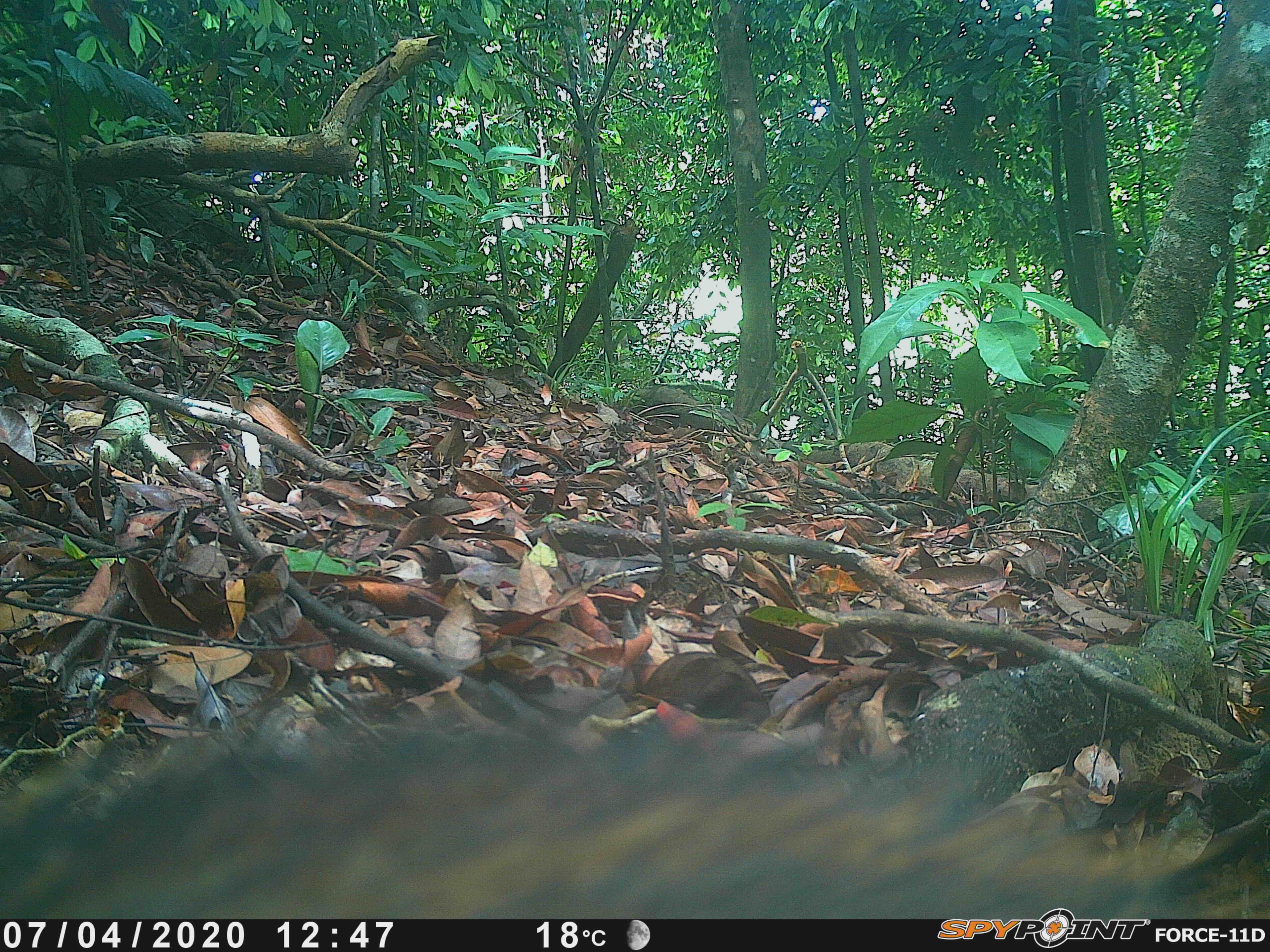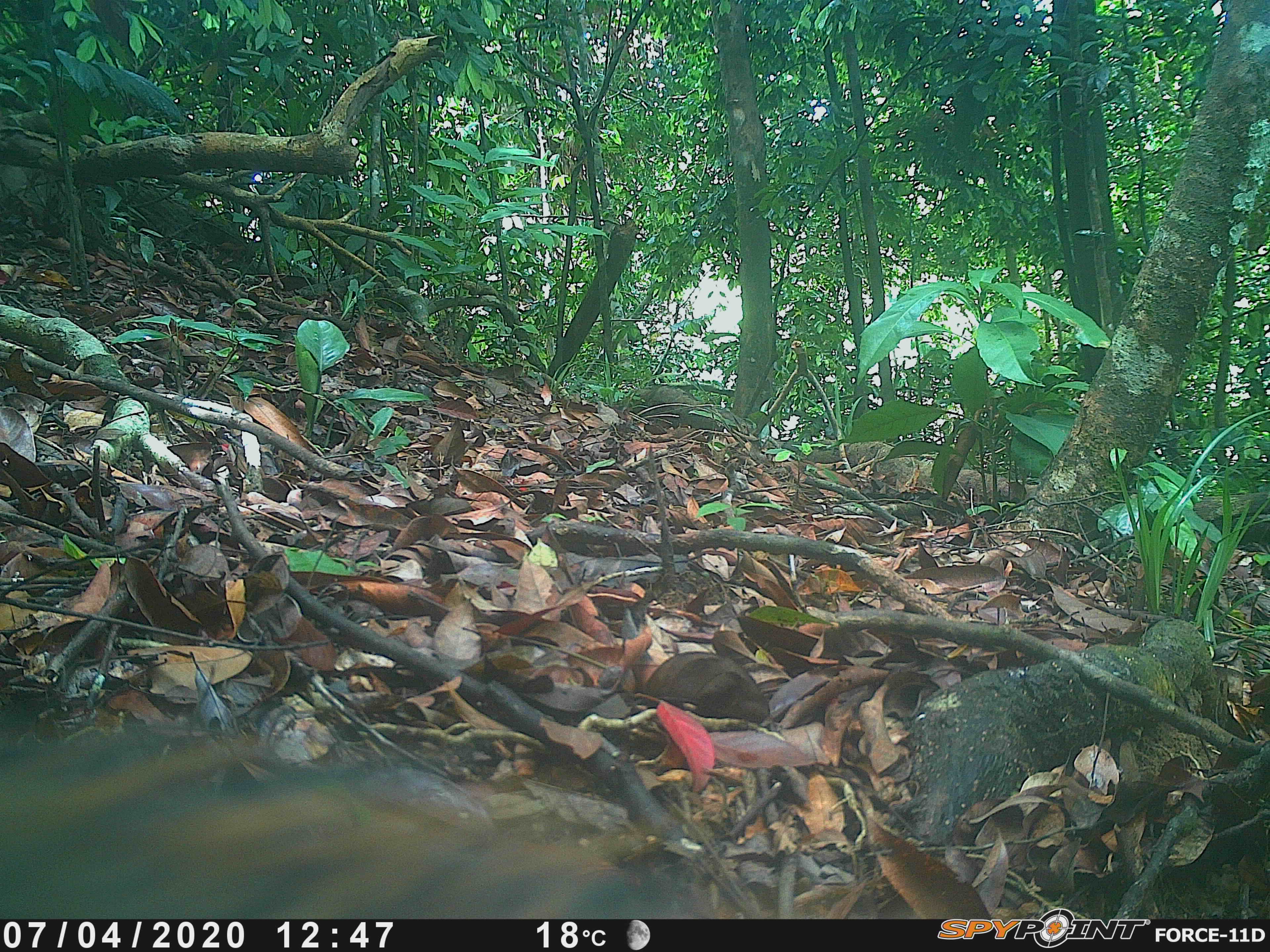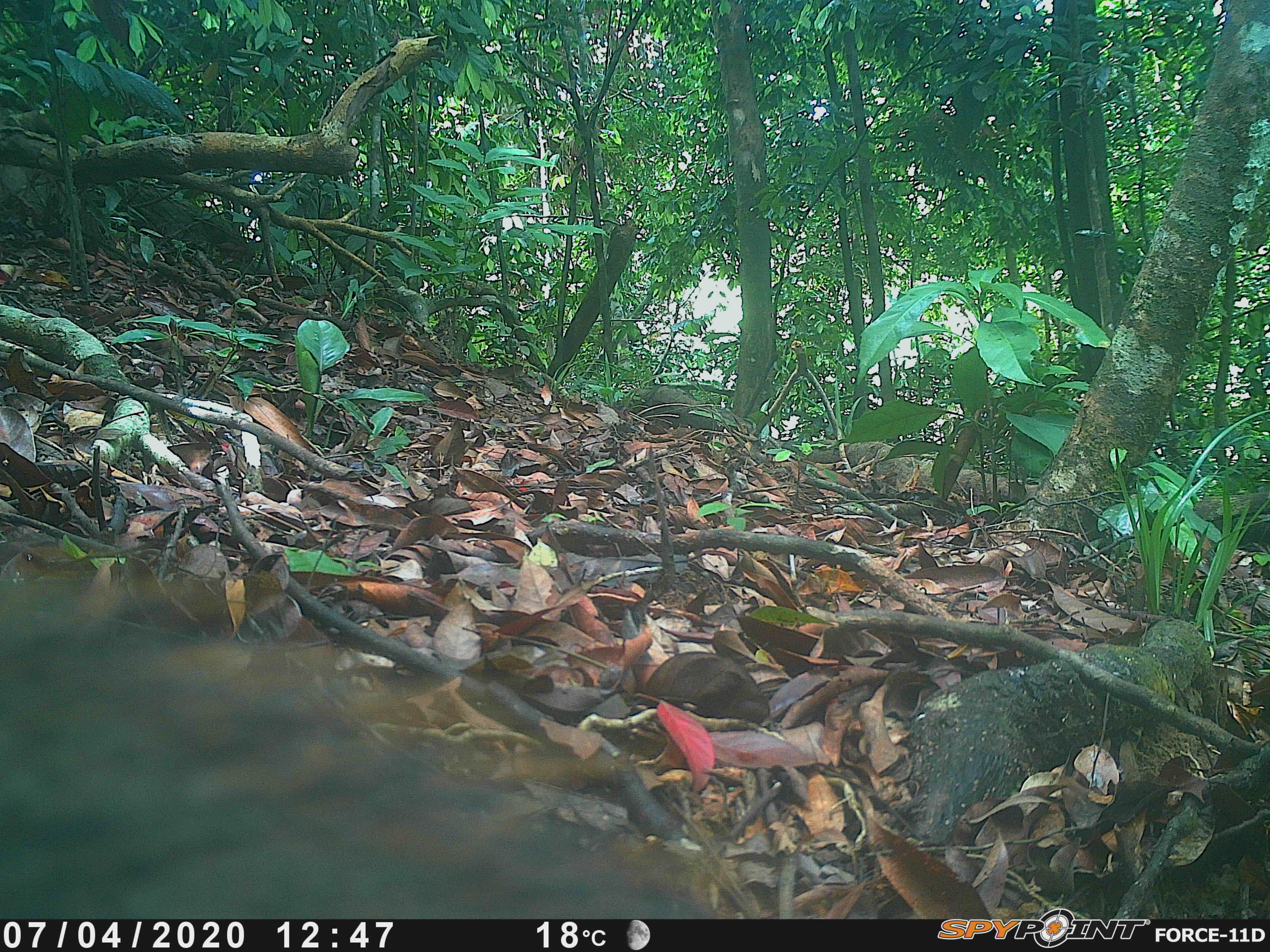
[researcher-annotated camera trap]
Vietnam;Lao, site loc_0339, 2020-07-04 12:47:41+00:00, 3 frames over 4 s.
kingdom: Animalia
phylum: Chordata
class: Mammalia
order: Artiodactyla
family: Suidae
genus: Sus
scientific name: Sus scrofa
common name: eurasian wild pig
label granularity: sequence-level